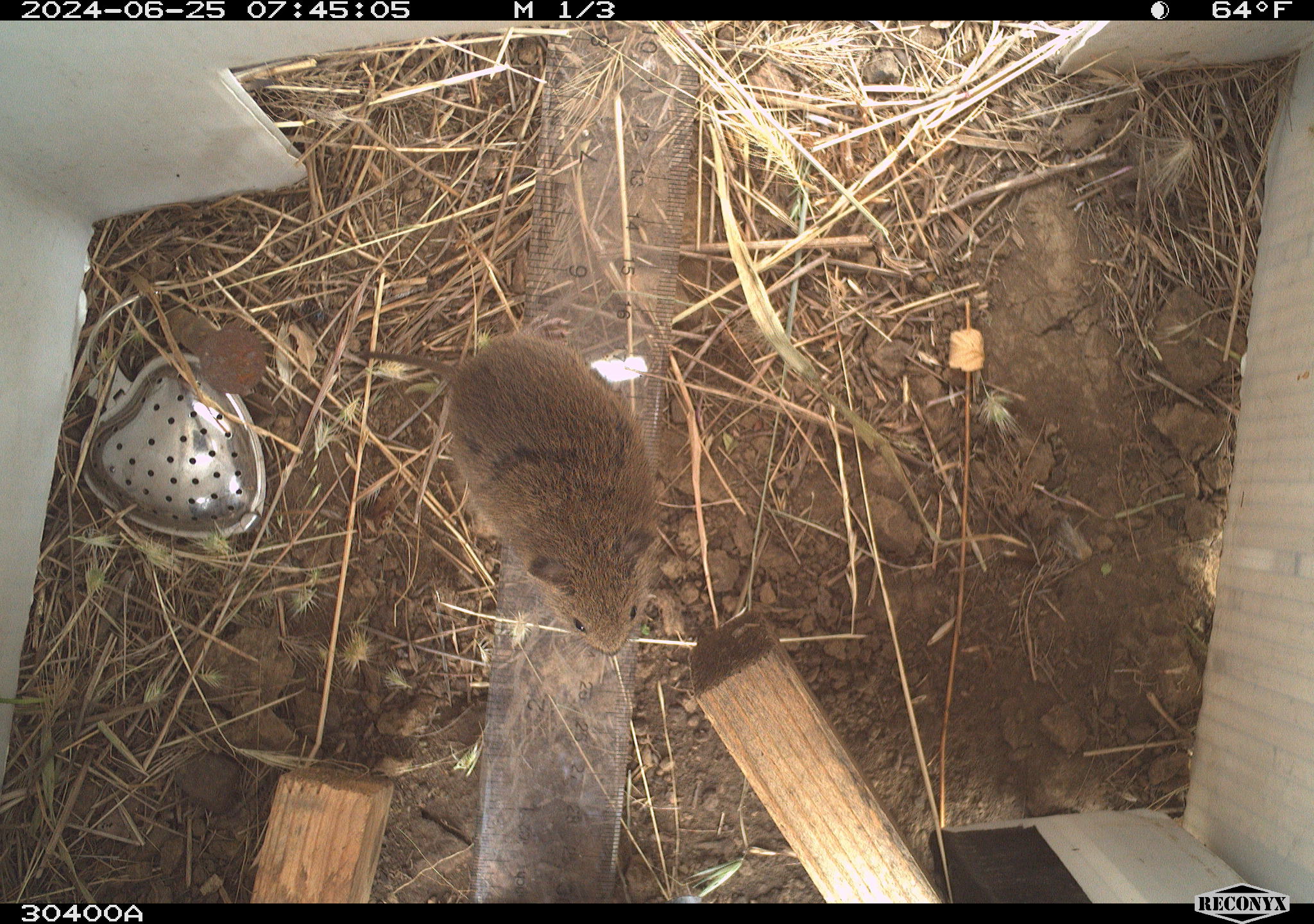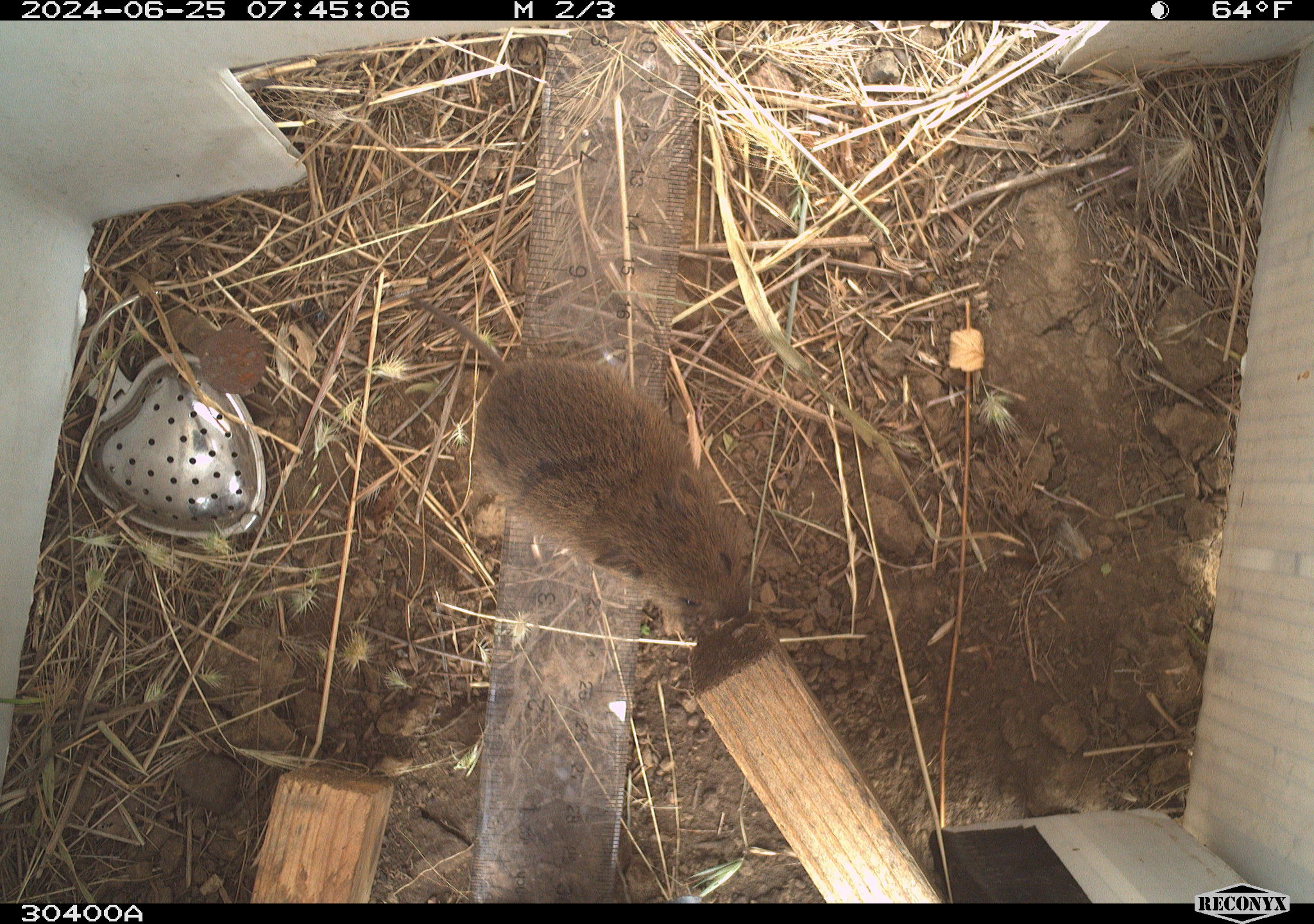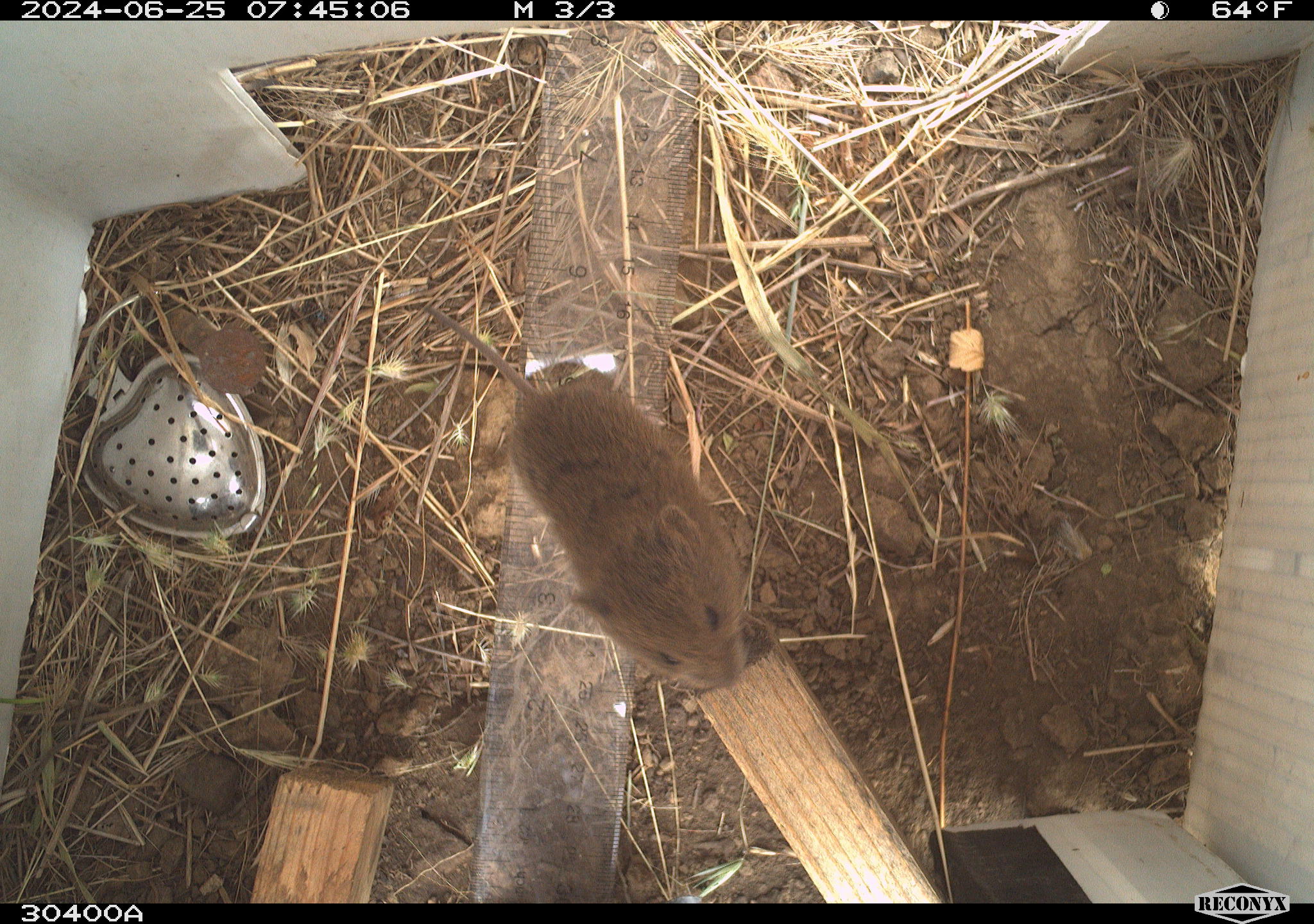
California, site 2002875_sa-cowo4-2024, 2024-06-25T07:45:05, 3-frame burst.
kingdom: Animalia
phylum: Chordata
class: Mammalia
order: Rodentia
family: Cricetidae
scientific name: Arvicolinae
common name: voles, lemmings, and muskrats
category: arvicolinae subfamily